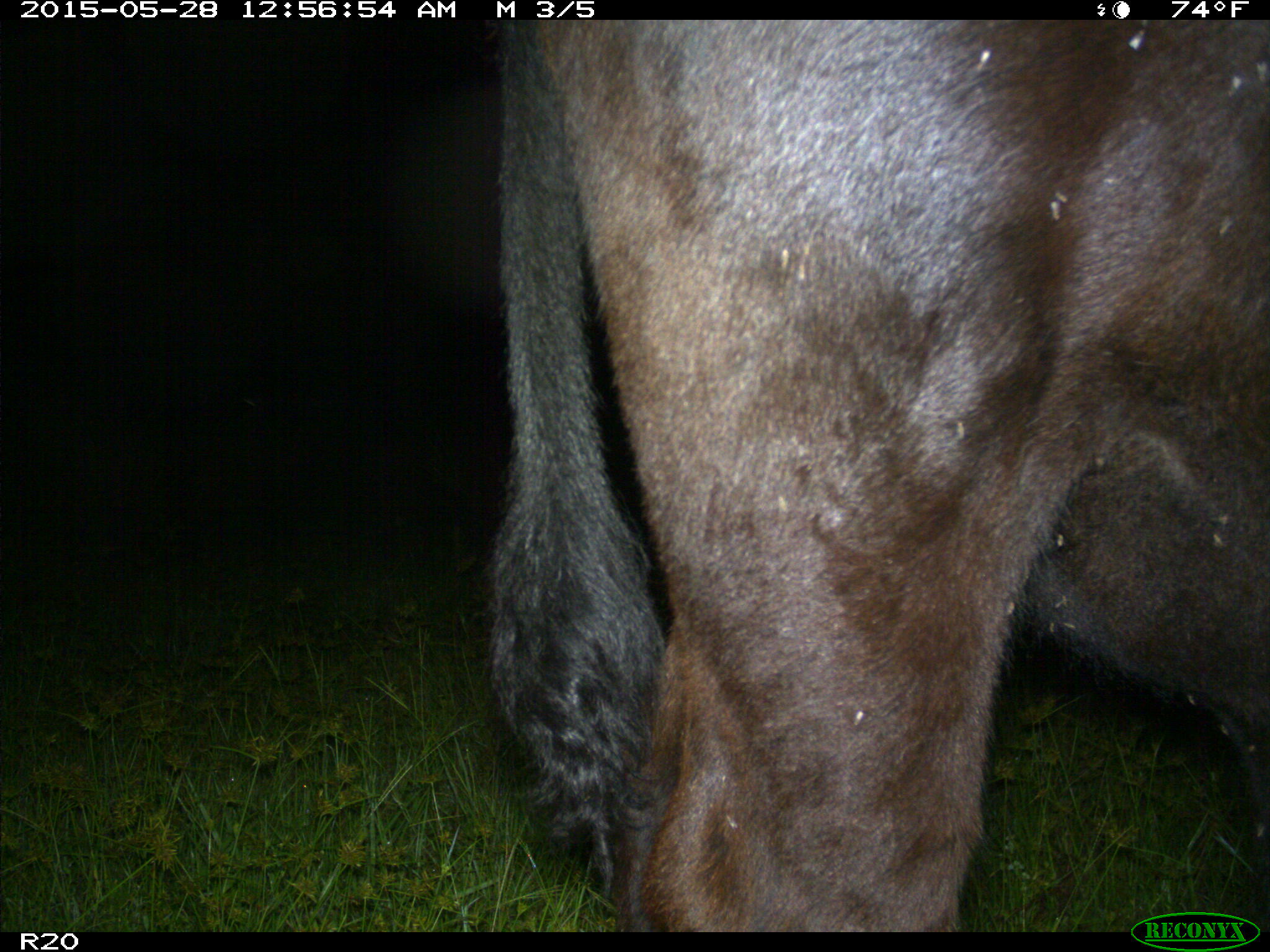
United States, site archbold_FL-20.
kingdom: Animalia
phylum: Chordata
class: Mammalia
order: Artiodactyla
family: Bovidae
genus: Bos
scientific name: Bos taurus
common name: domestic cow